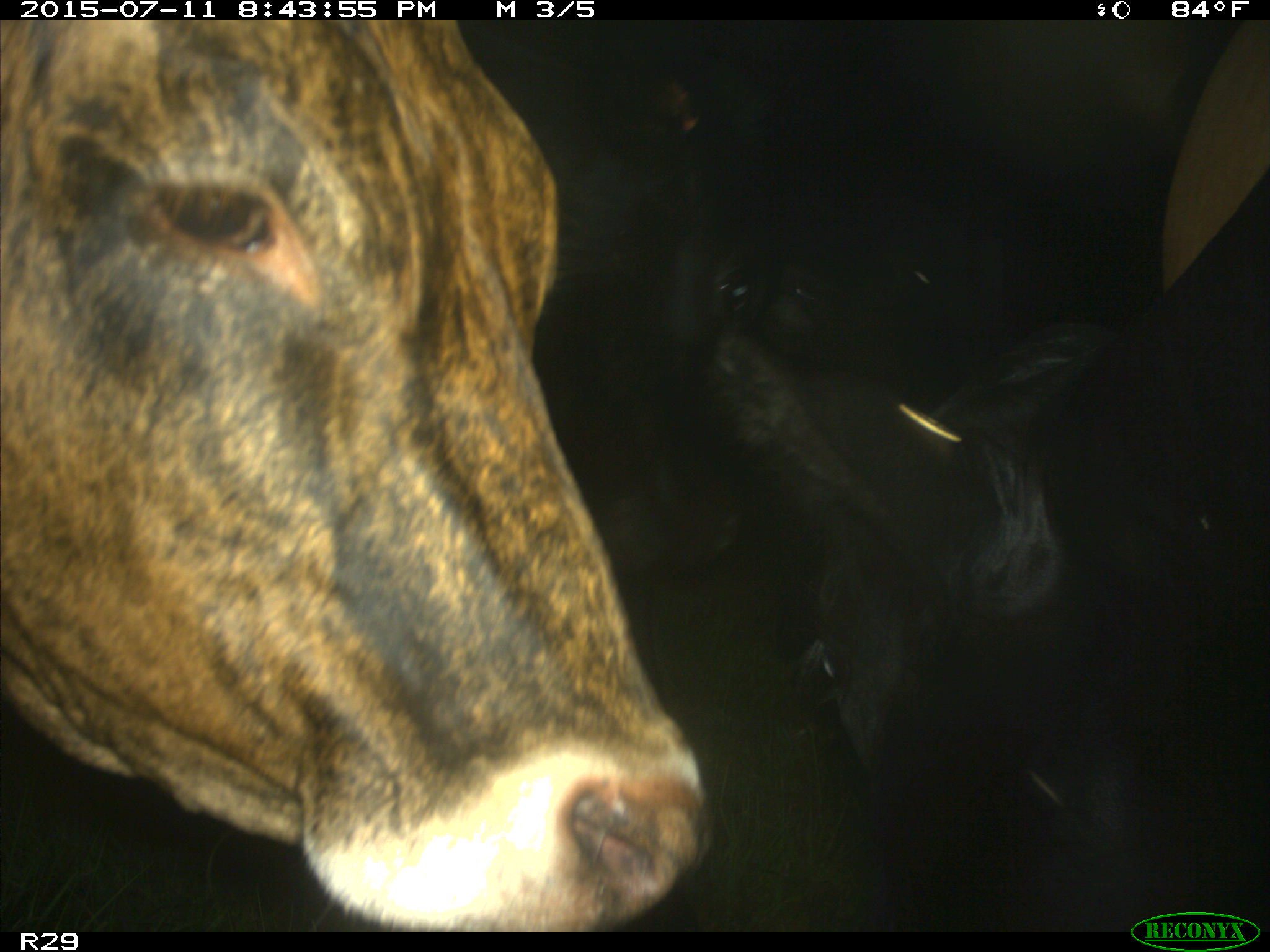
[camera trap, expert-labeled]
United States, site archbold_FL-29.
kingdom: Animalia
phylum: Chordata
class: Mammalia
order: Artiodactyla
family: Bovidae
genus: Bos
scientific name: Bos taurus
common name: domestic cow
Bos taurus (domestic cow).